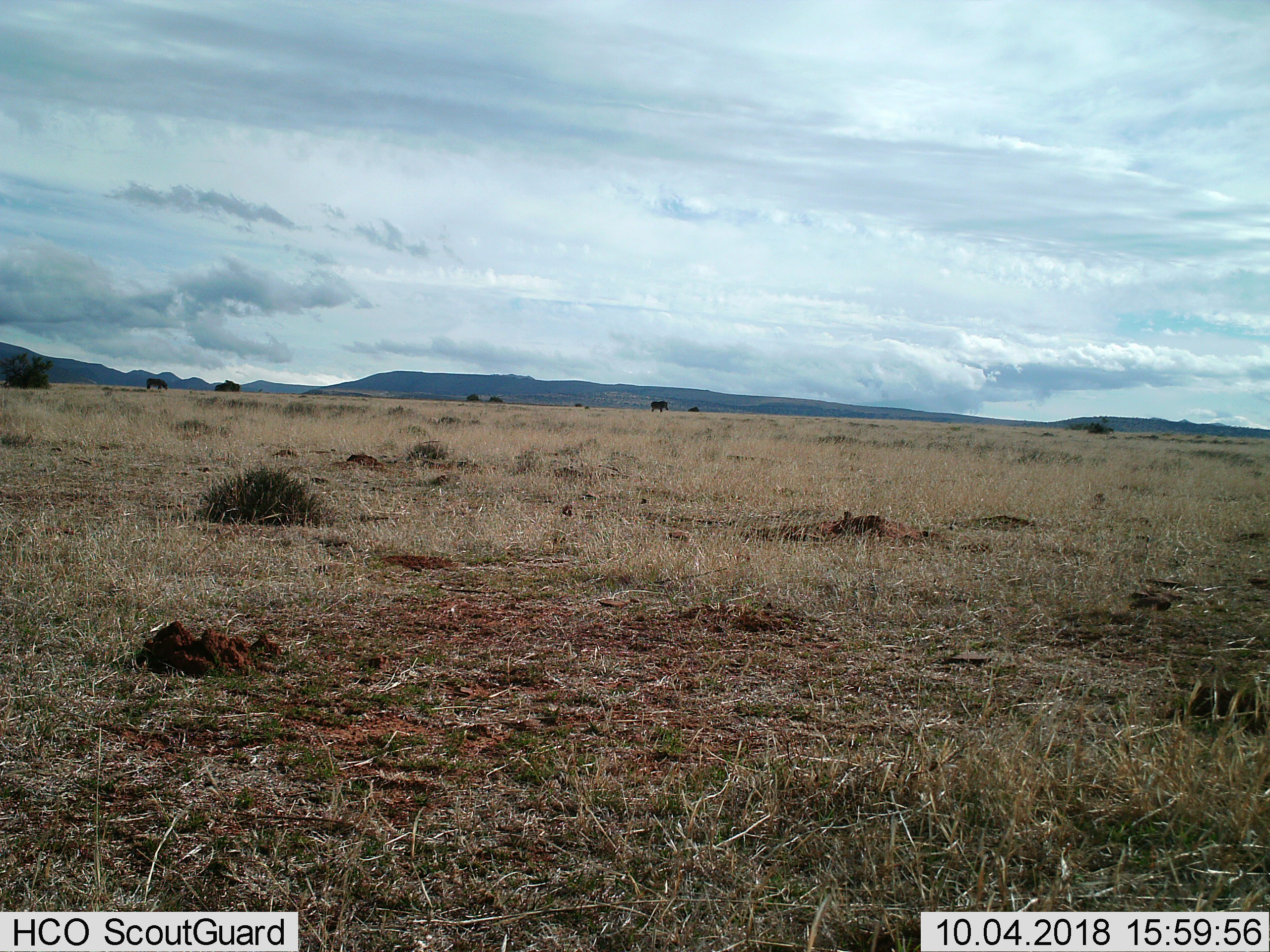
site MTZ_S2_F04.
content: unidentified animal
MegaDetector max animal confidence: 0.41